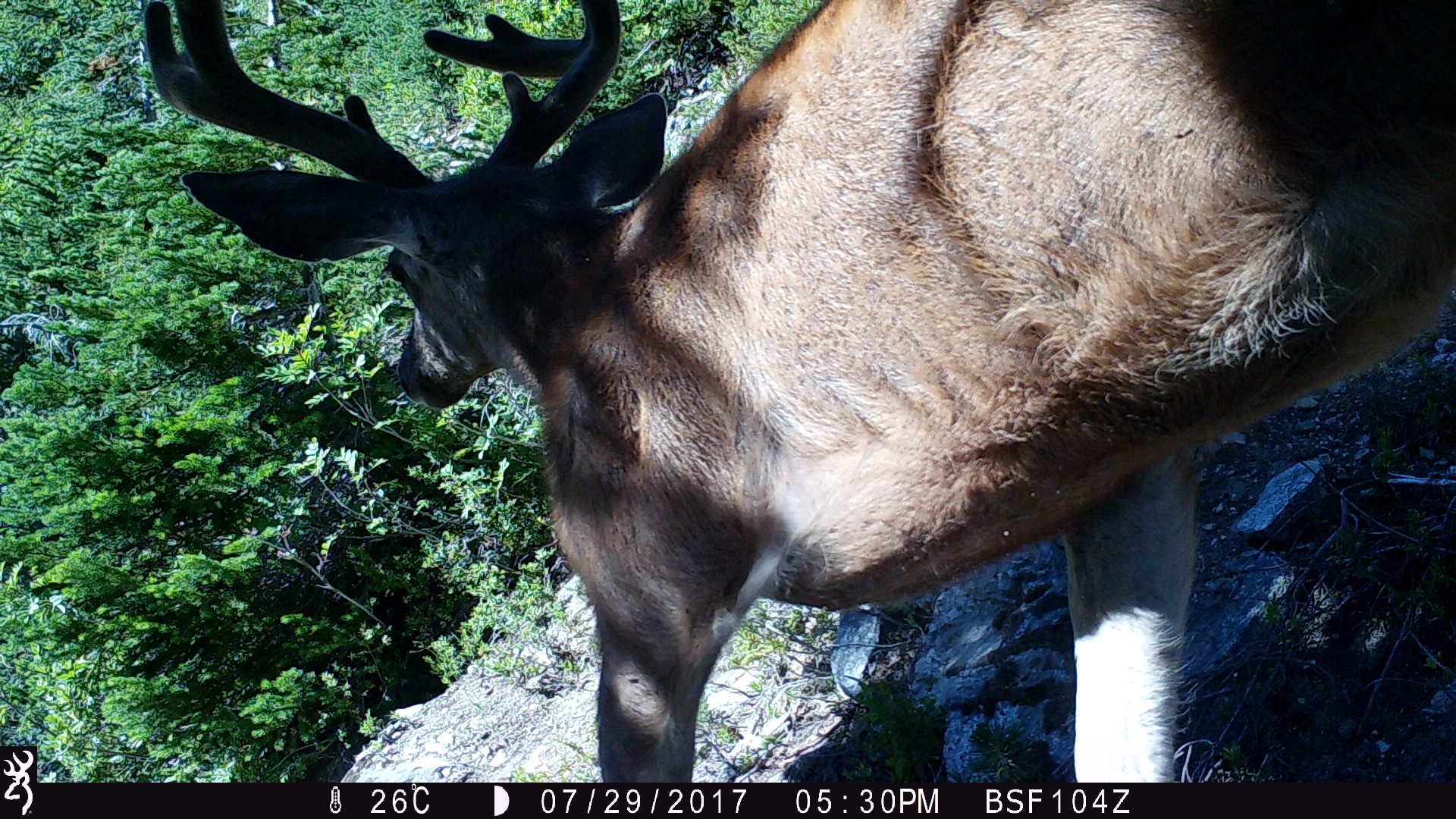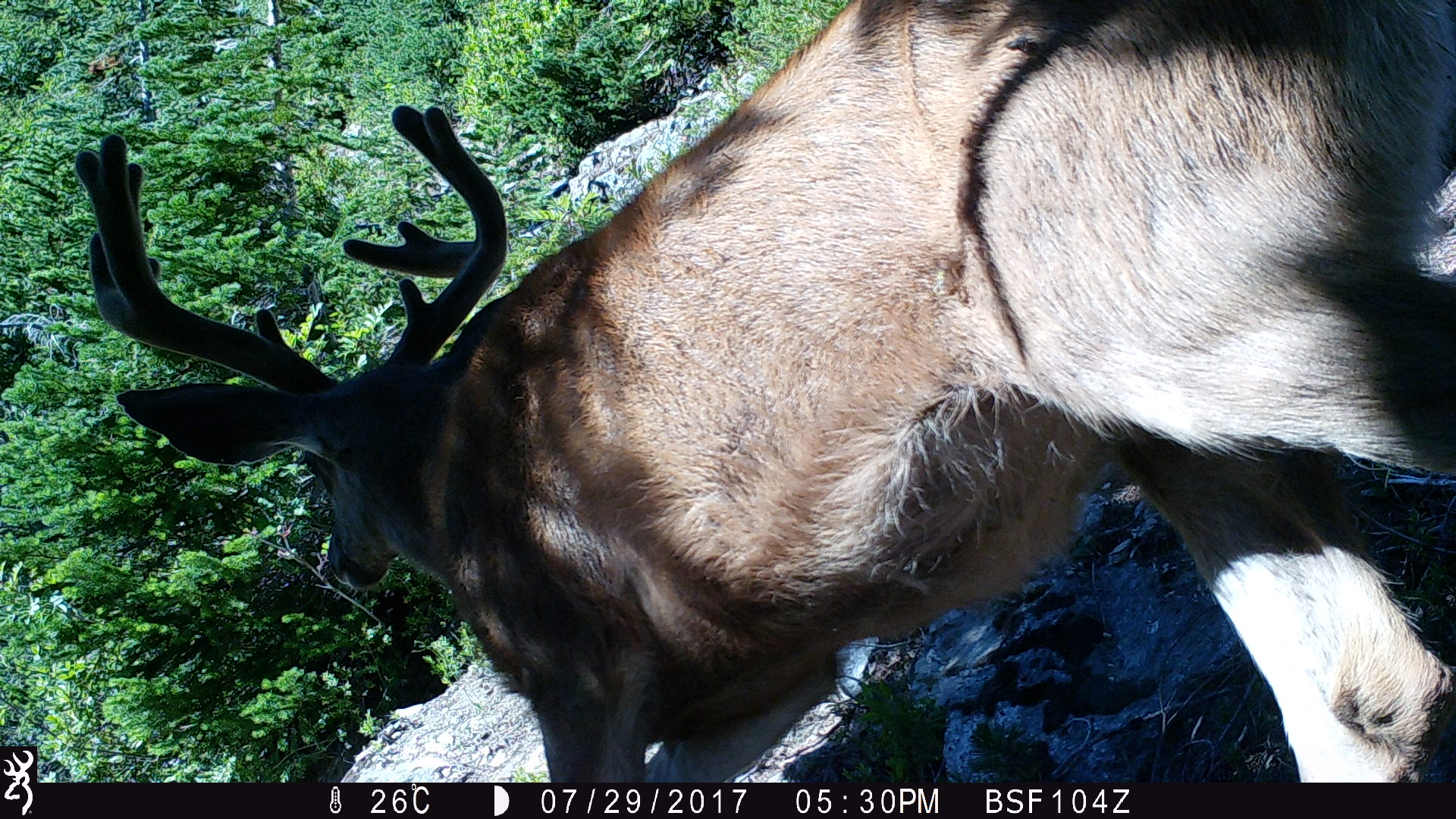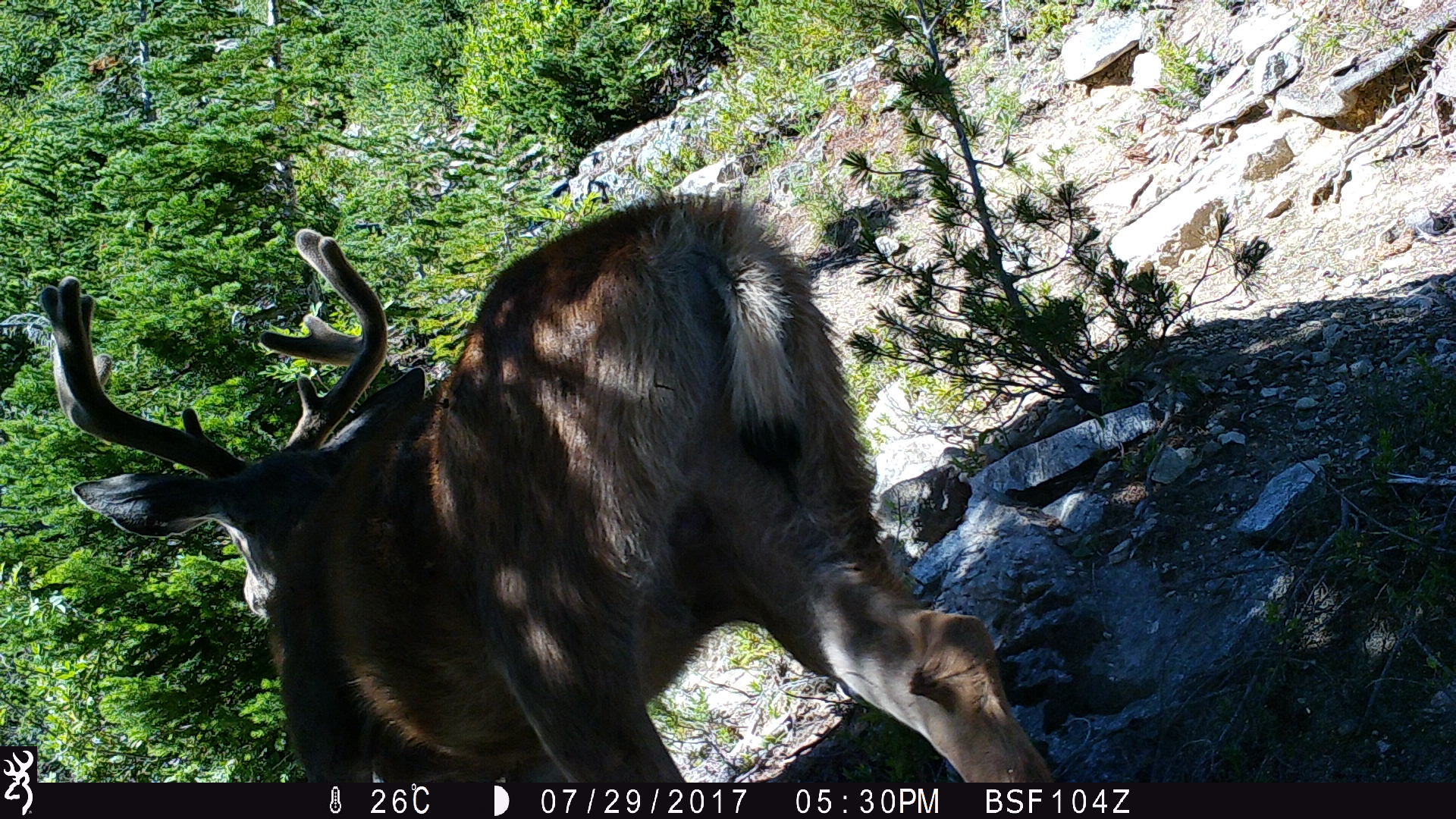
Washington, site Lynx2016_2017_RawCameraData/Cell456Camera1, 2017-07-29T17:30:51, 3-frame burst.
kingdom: Animalia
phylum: Chordata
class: Mammalia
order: Artiodactyla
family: Cervidae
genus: Odocoileus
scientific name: Odocoileus hemionus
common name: mule deer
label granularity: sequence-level